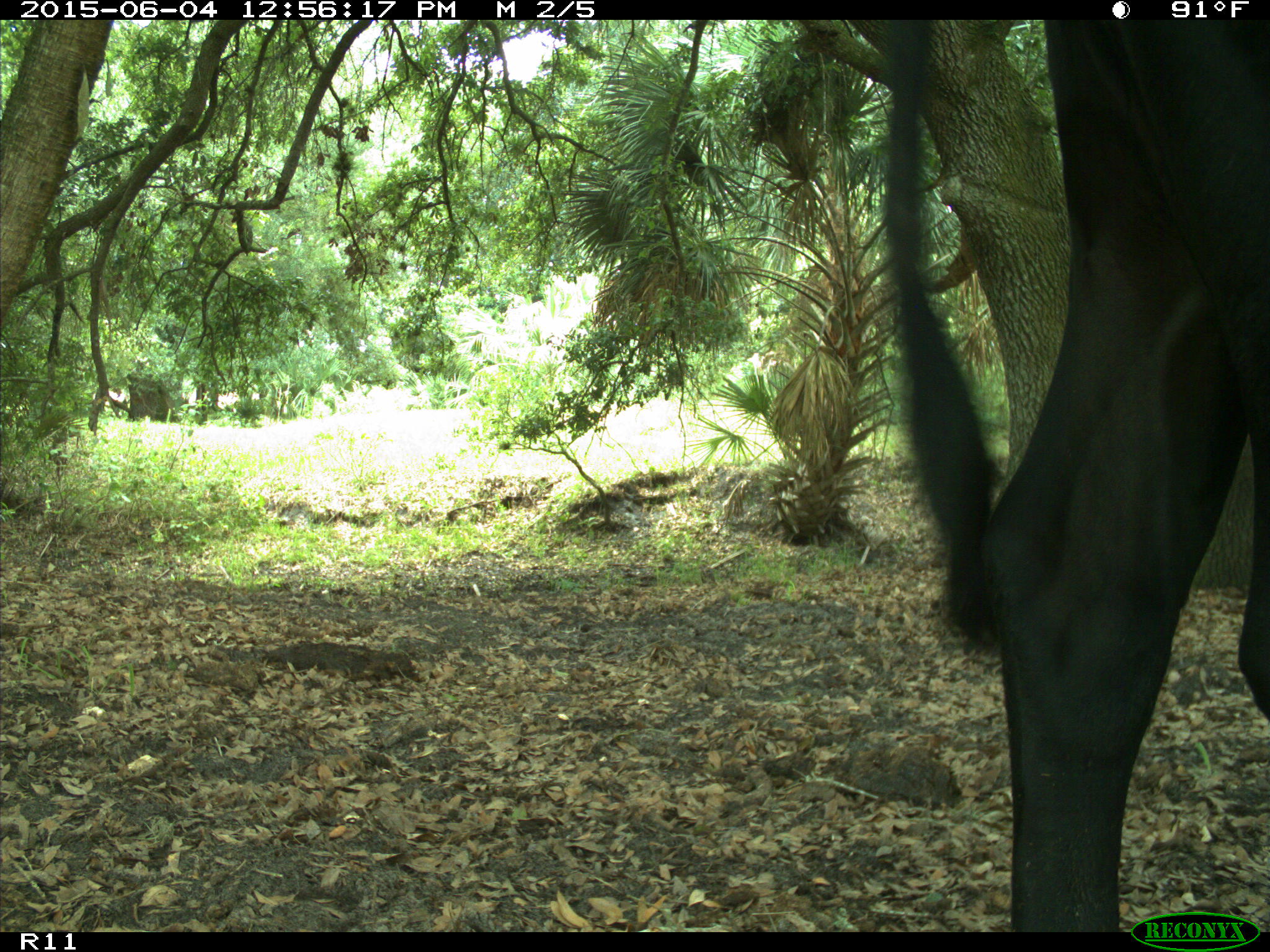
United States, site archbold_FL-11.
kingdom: Animalia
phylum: Chordata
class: Mammalia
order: Artiodactyla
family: Bovidae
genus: Bos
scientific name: Bos taurus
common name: domestic cow